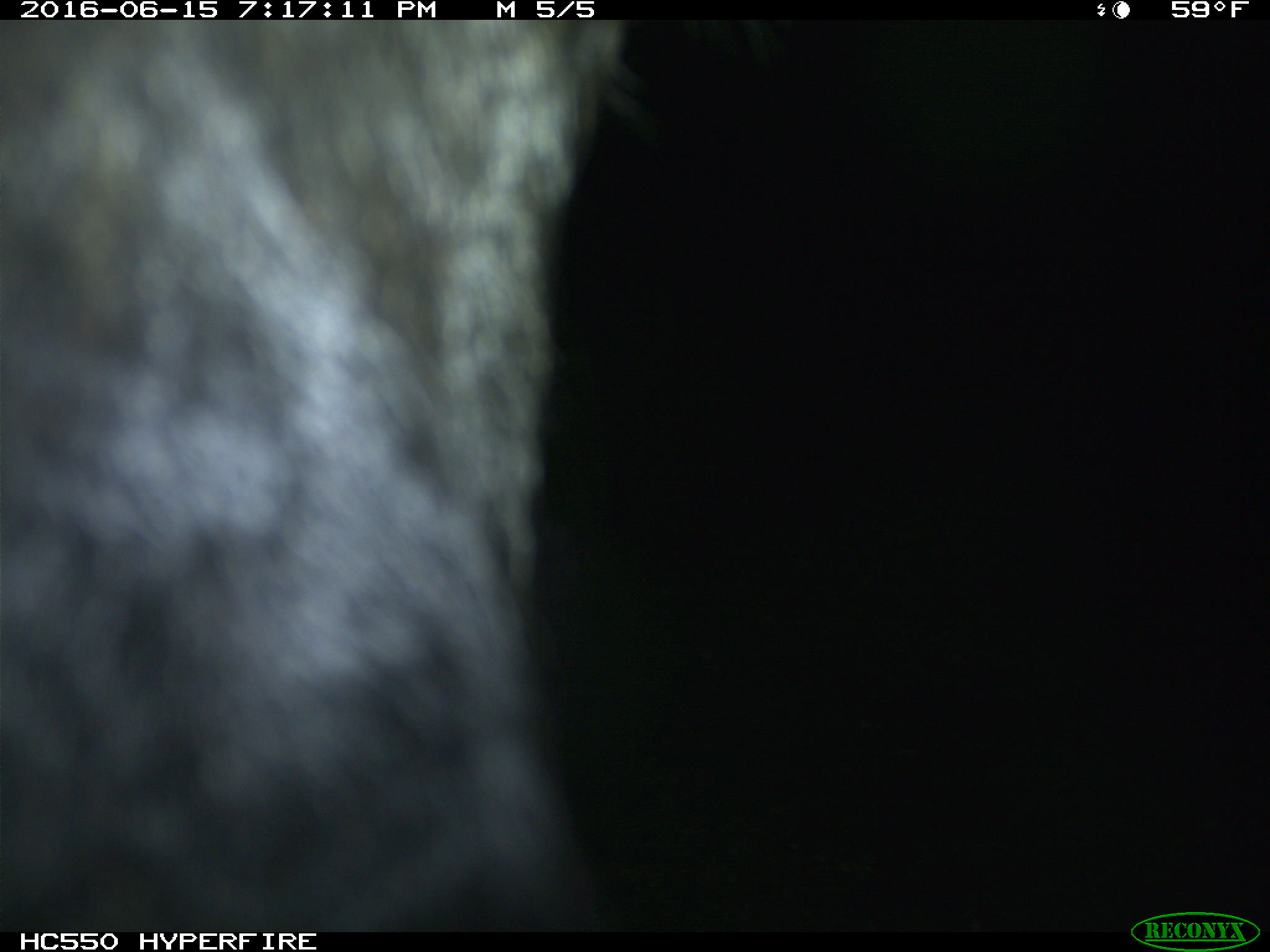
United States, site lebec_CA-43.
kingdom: Animalia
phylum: Chordata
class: Mammalia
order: Artiodactyla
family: Bovidae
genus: Bos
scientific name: Bos taurus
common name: domestic cow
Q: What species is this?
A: Bos taurus (domestic cow).